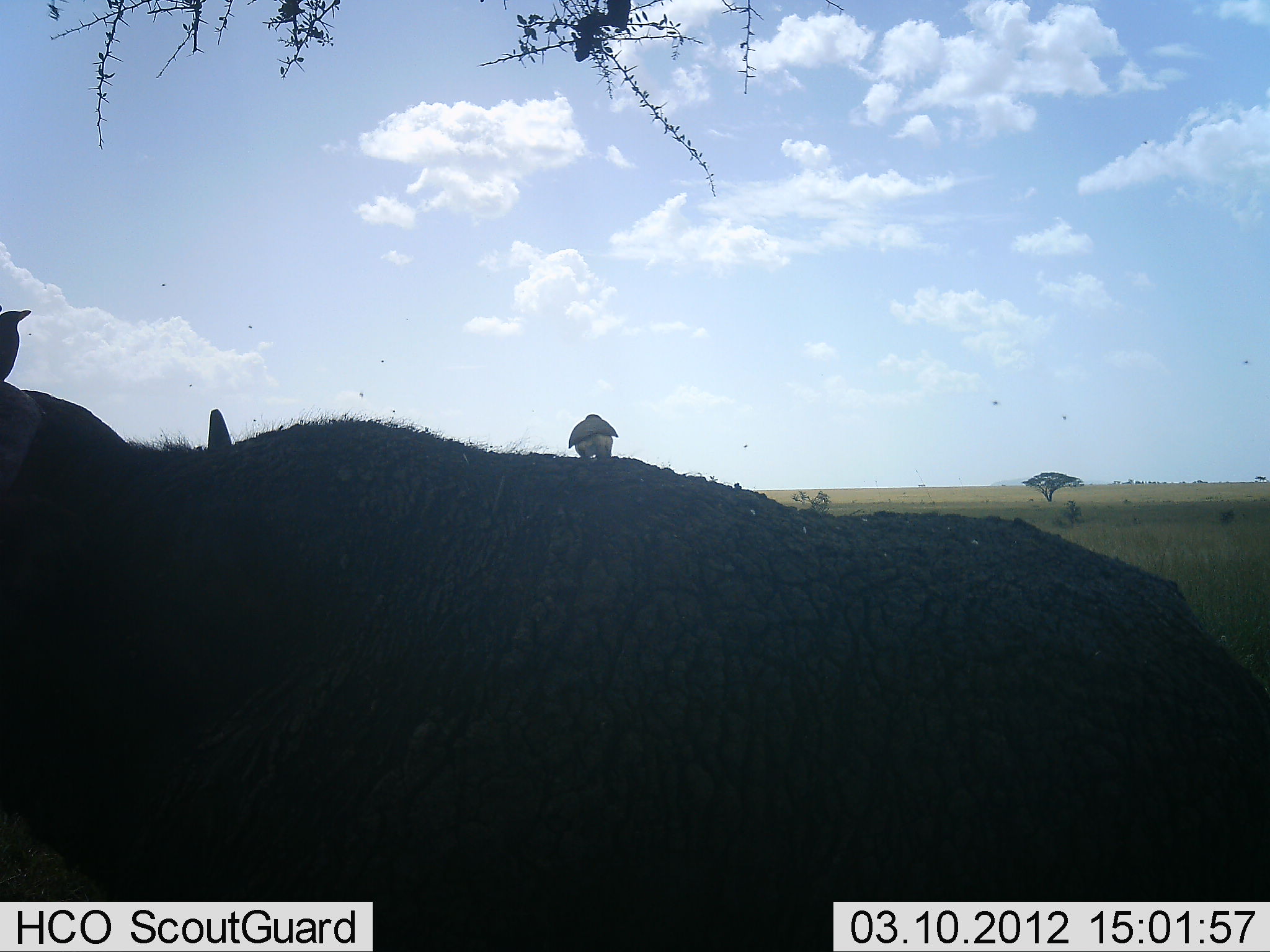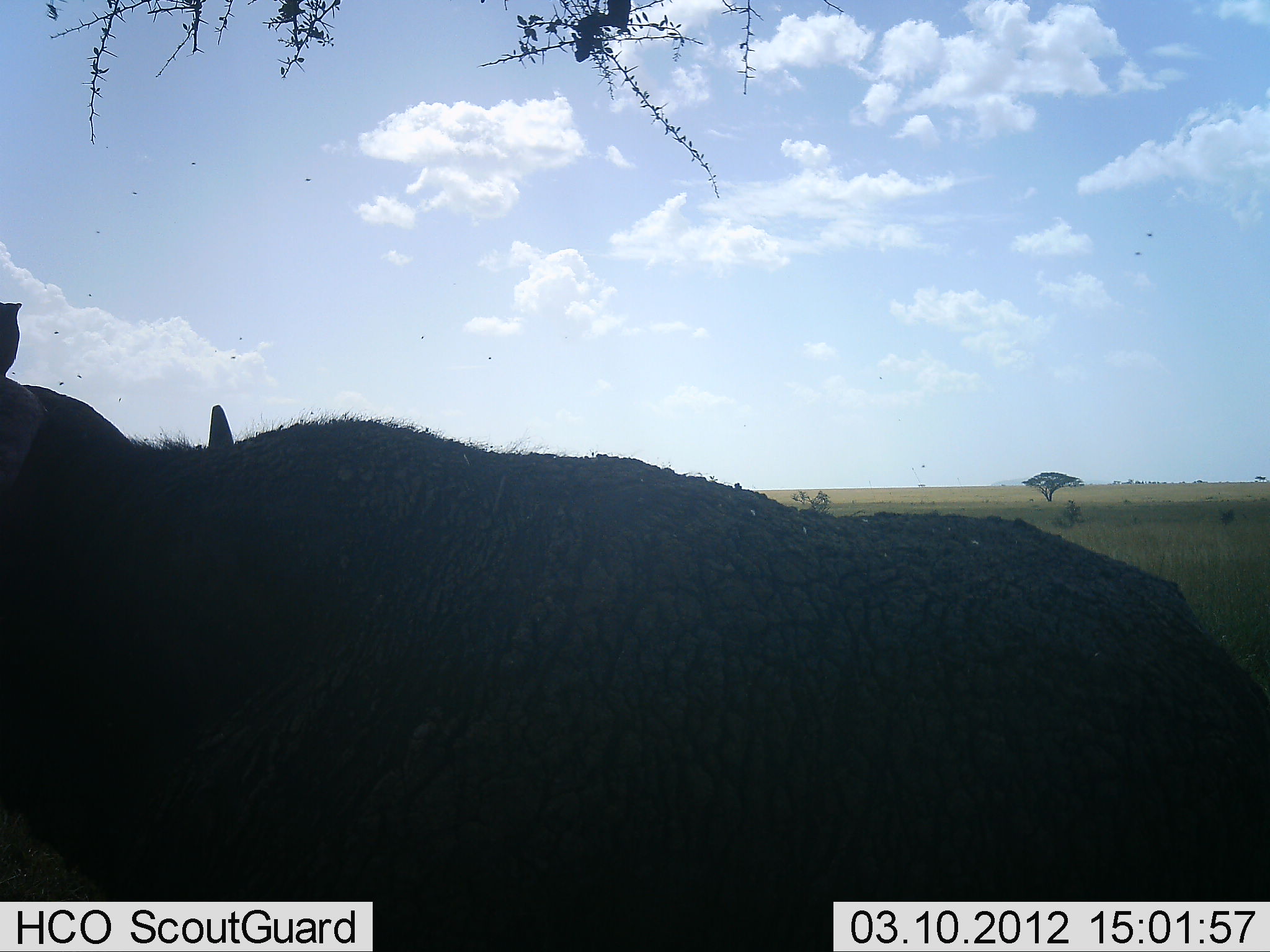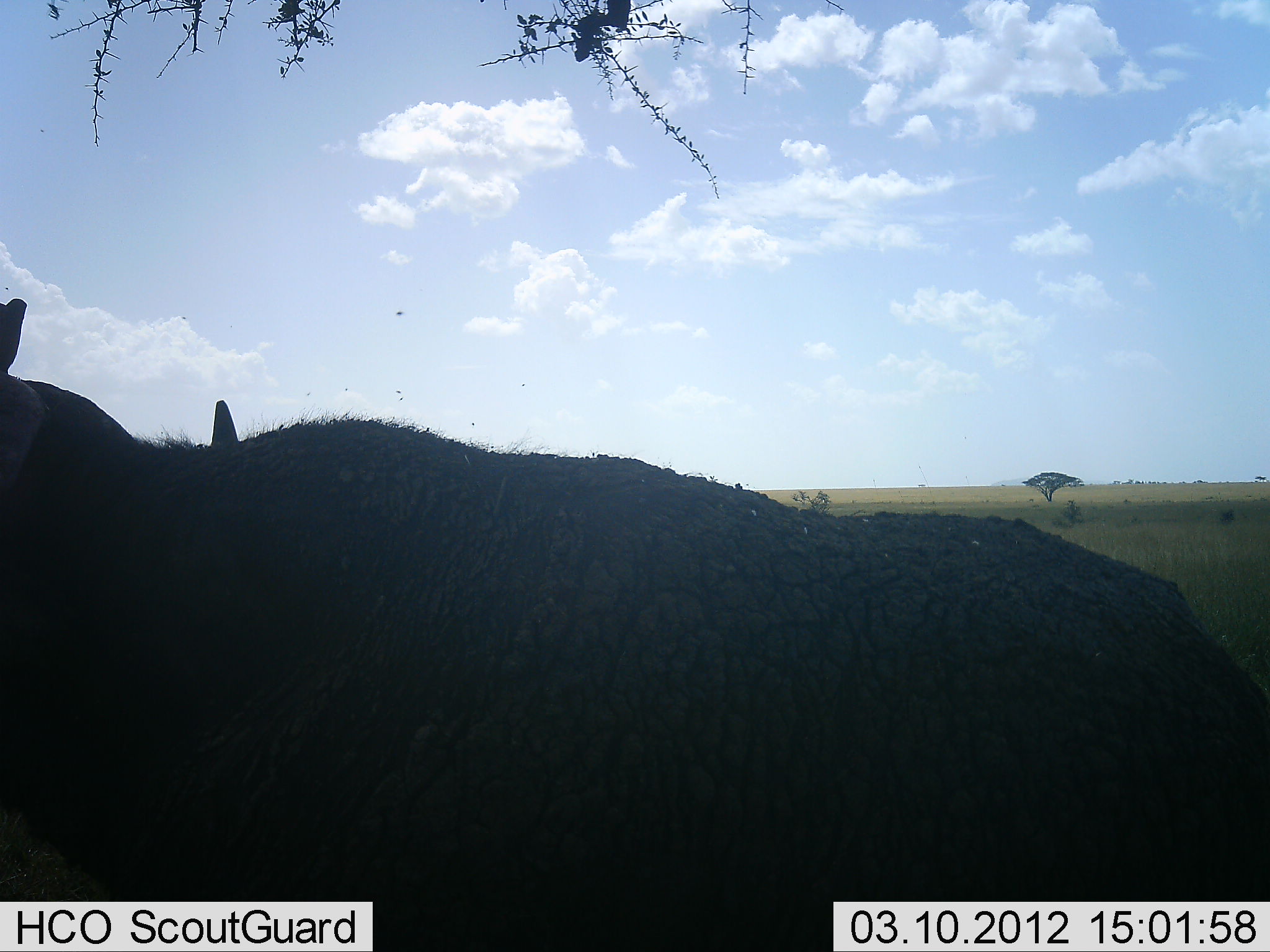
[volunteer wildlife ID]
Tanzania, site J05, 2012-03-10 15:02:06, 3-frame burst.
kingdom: Animalia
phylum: Chordata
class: Mammalia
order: Artiodactyla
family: Bovidae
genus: Syncerus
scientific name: Syncerus caffer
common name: cape buffalo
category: buffalo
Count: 1.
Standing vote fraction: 81%.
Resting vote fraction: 23%.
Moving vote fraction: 0%.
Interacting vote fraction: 0%.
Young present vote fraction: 0%.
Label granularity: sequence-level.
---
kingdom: Animalia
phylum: Chordata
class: Aves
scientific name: Aves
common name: bird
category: otherbird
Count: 1.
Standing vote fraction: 50%.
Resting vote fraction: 15%.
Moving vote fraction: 25%.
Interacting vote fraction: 15%.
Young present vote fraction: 0%.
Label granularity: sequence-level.